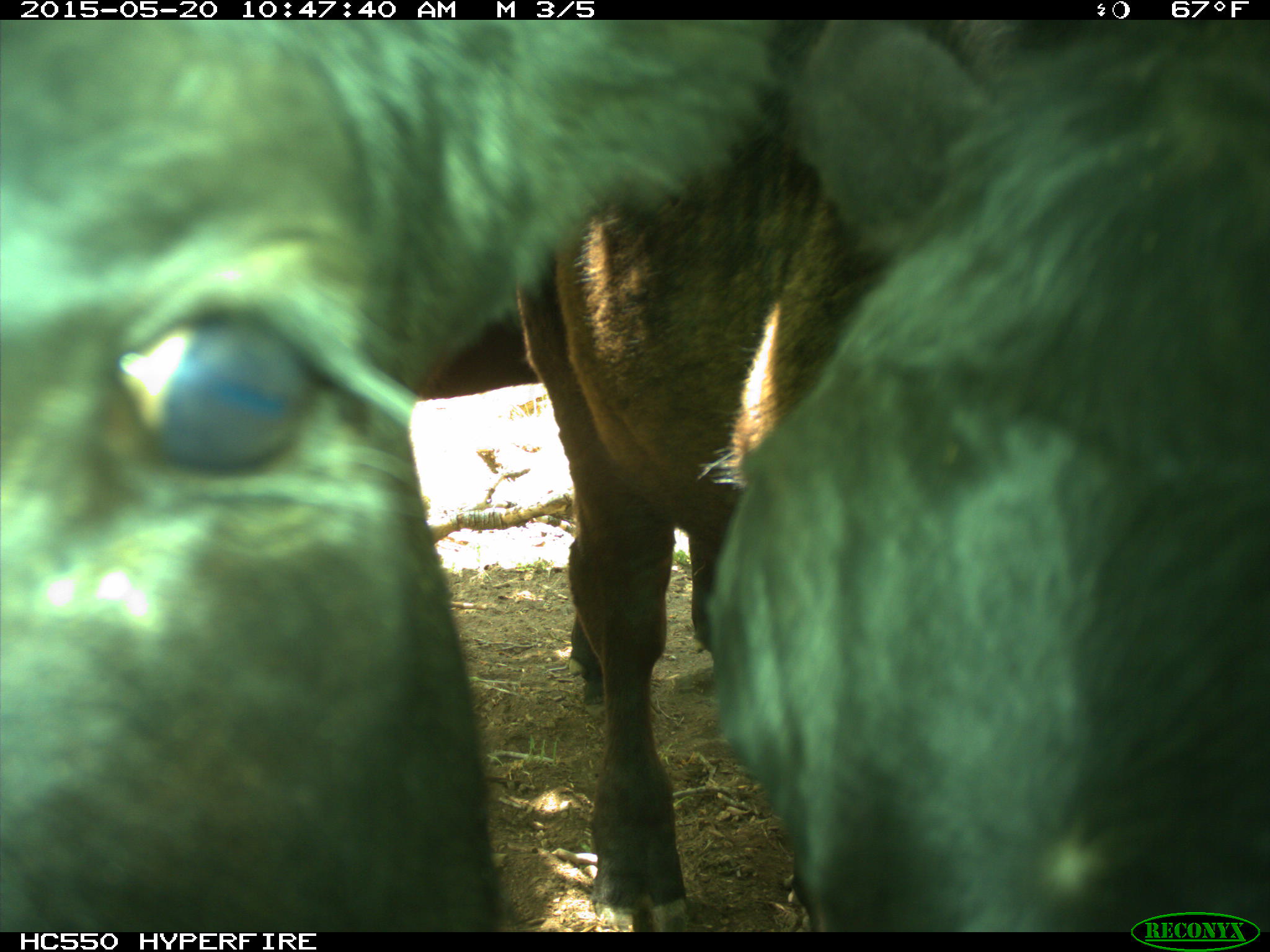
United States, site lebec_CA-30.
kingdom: Animalia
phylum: Chordata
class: Mammalia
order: Artiodactyla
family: Bovidae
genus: Bos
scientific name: Bos taurus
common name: domestic cow